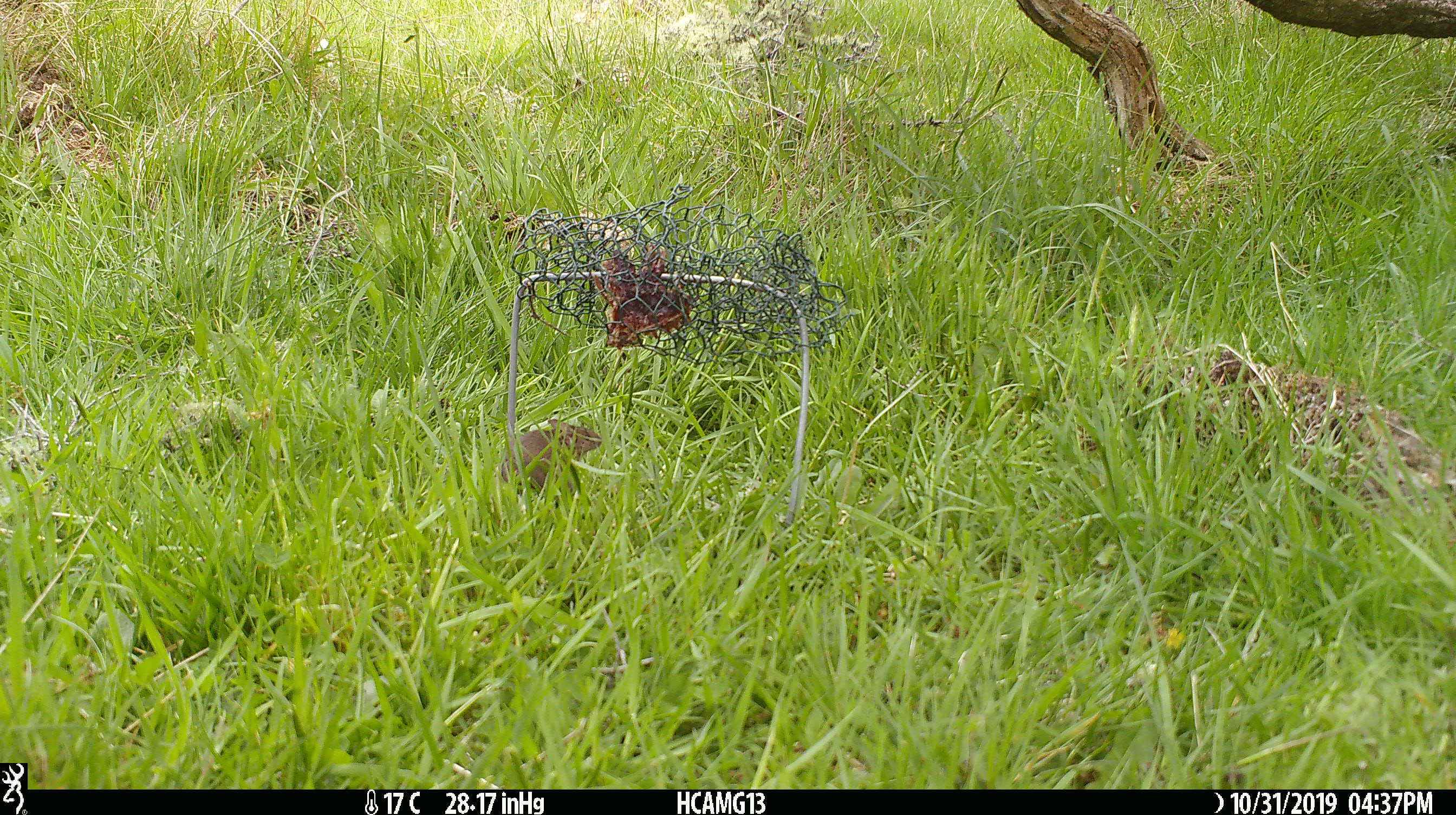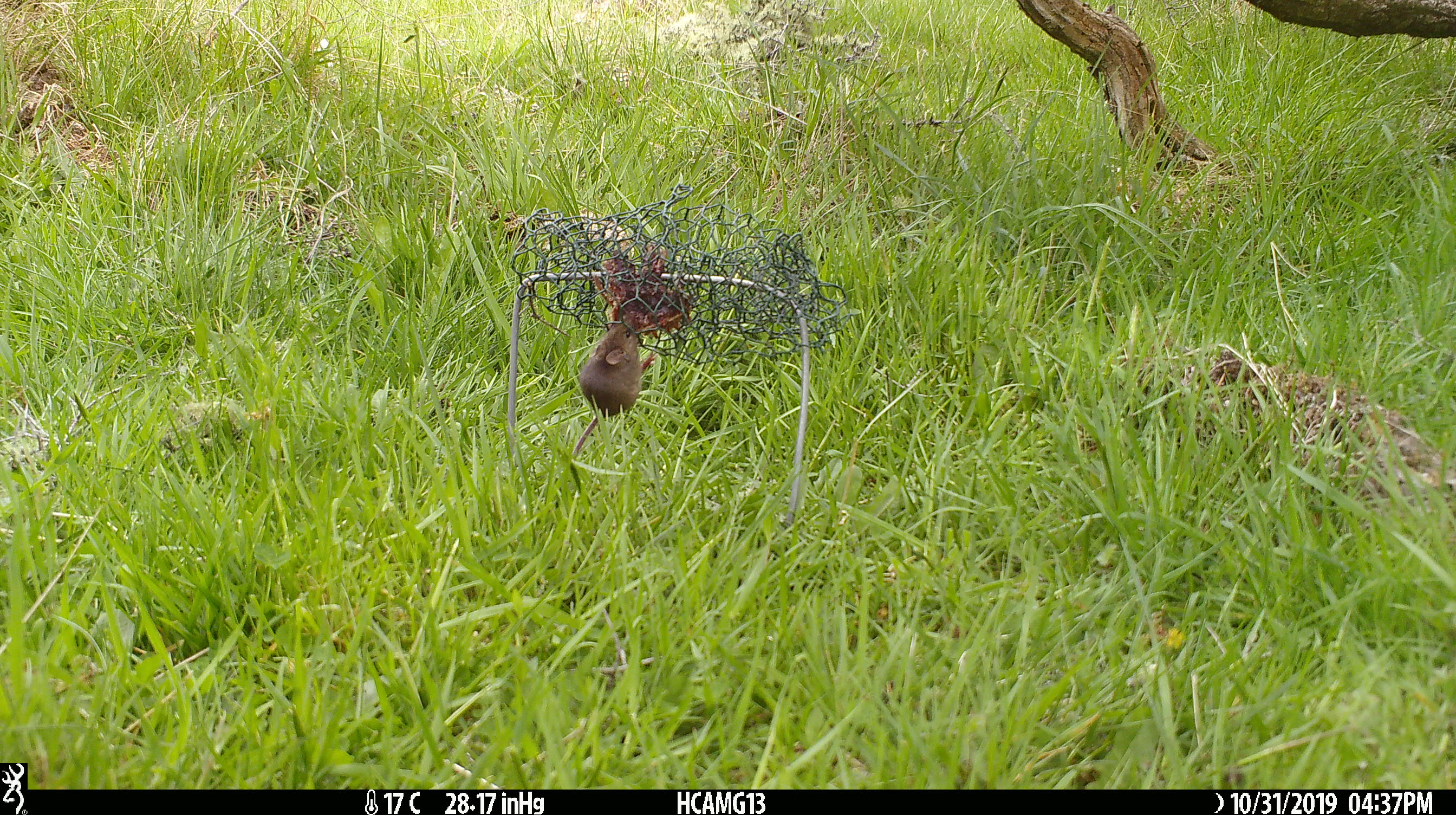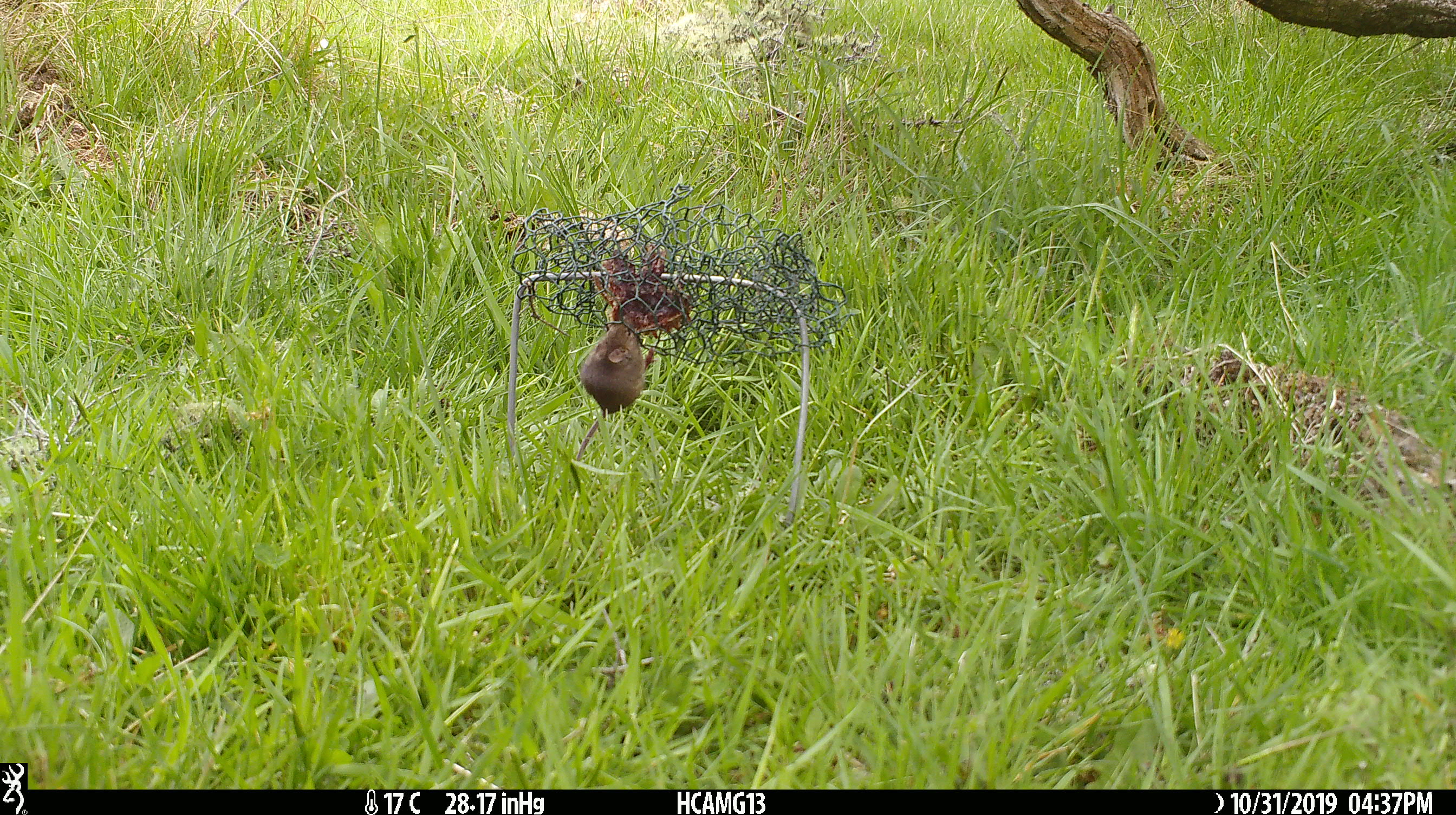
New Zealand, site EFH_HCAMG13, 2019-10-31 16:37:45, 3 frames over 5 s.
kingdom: Animalia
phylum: Chordata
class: Mammalia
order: Rodentia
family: Muridae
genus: Mus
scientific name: Mus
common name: mouse